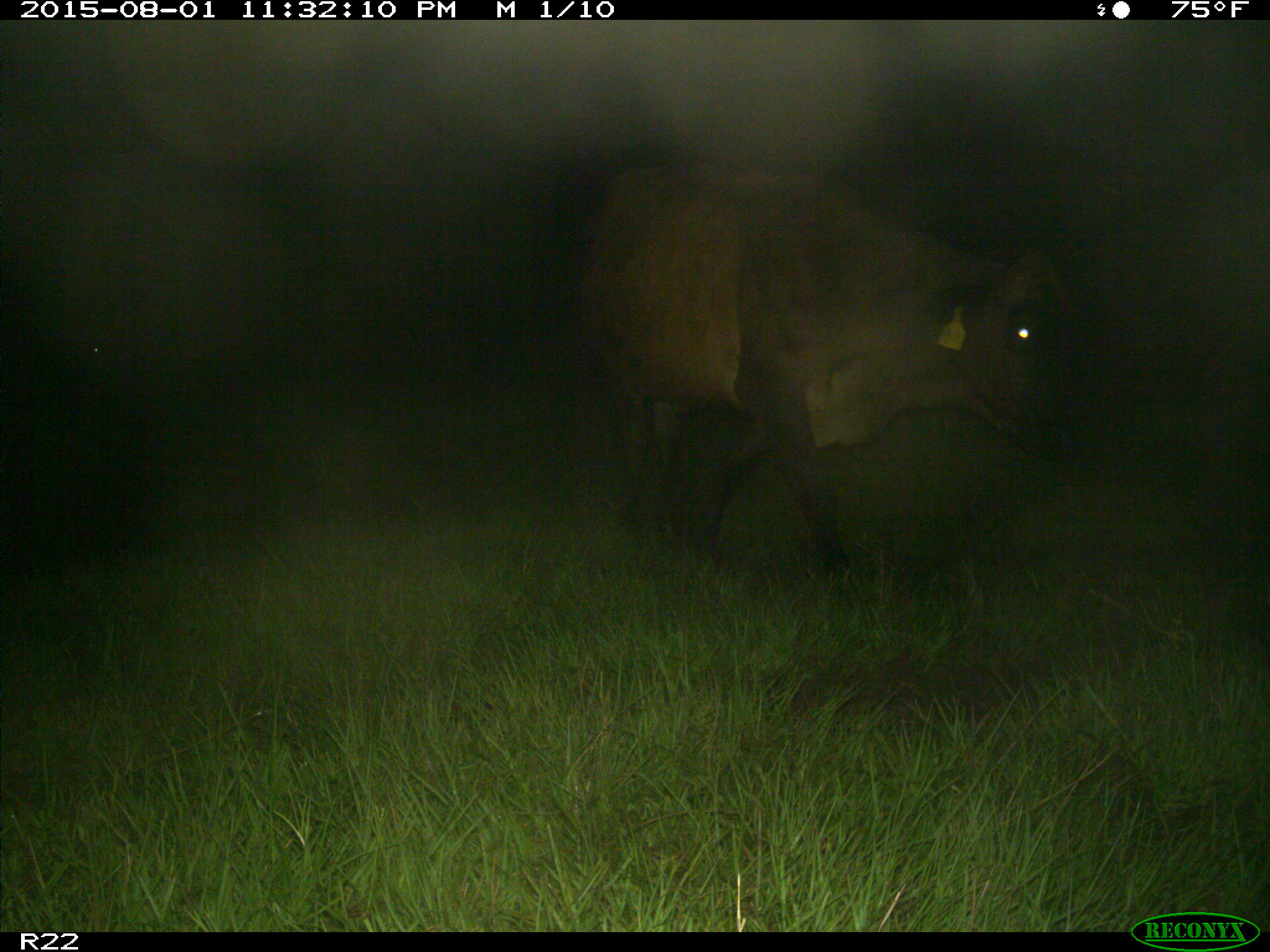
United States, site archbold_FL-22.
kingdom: Animalia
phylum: Chordata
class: Mammalia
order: Artiodactyla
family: Bovidae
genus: Bos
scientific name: Bos taurus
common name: domestic cow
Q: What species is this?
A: Bos taurus (domestic cow).